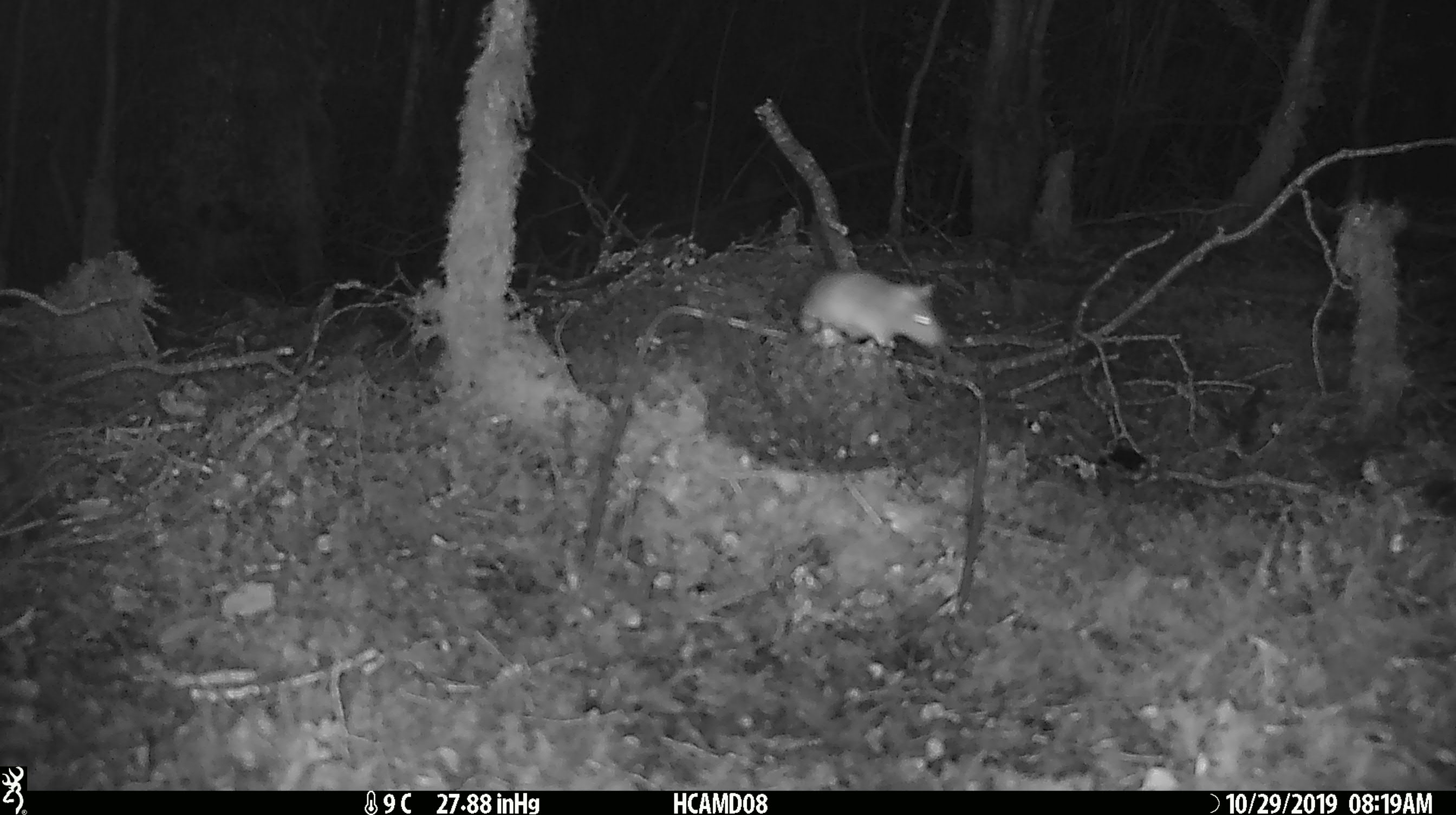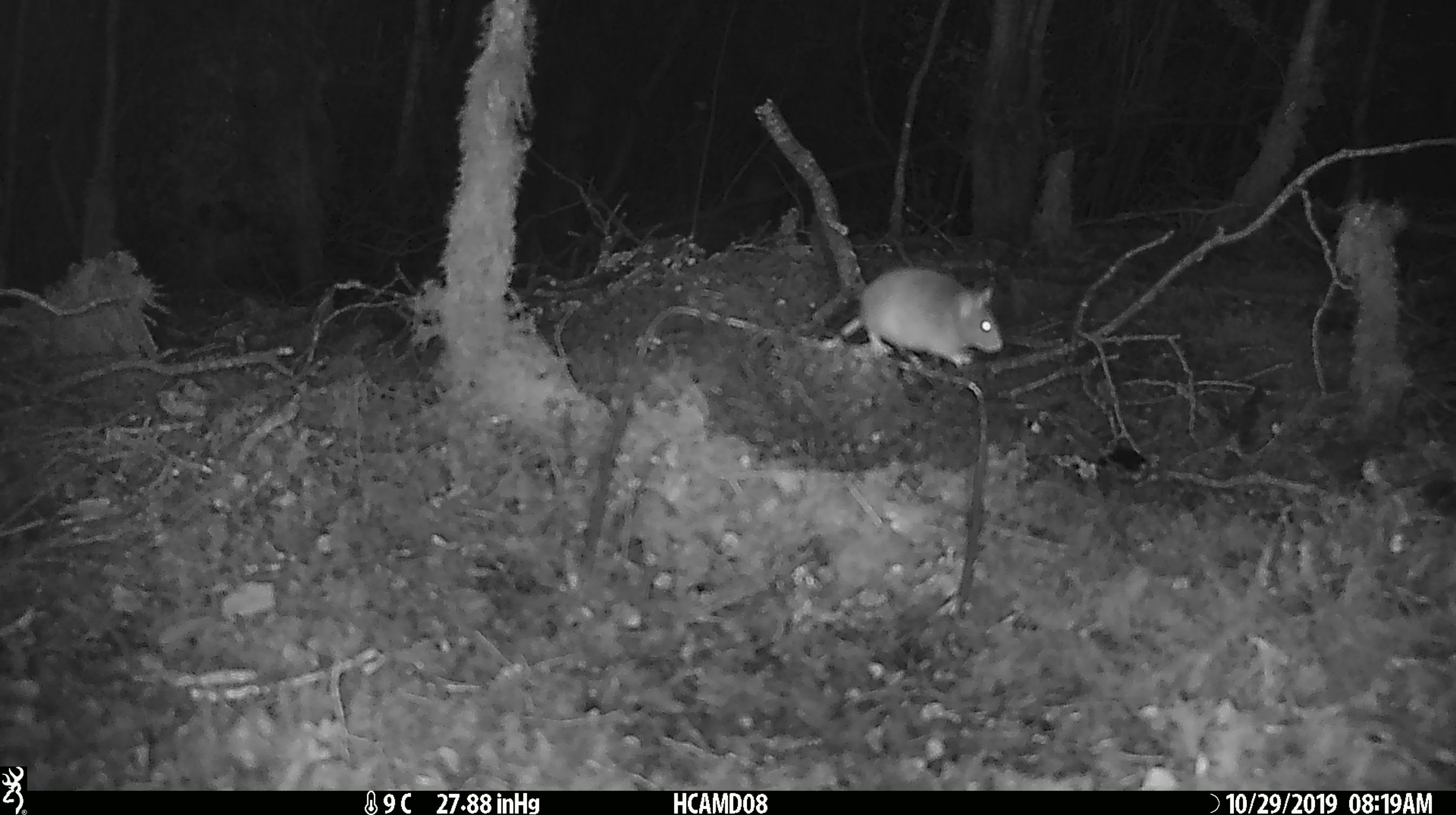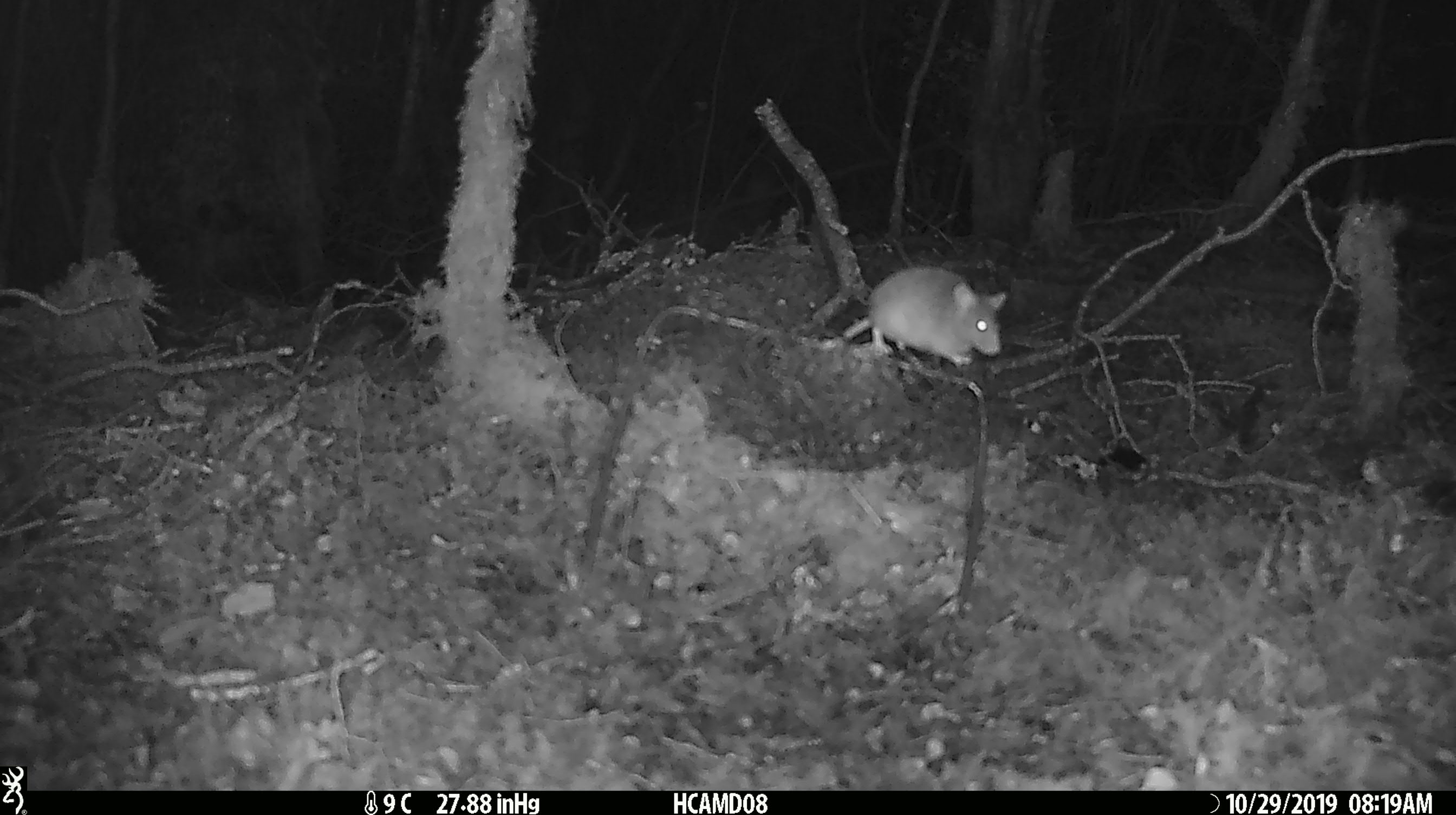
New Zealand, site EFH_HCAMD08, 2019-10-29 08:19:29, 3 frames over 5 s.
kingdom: Animalia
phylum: Chordata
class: Mammalia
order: Rodentia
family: Muridae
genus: Mus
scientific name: Mus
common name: mouse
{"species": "mouse (Mus)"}